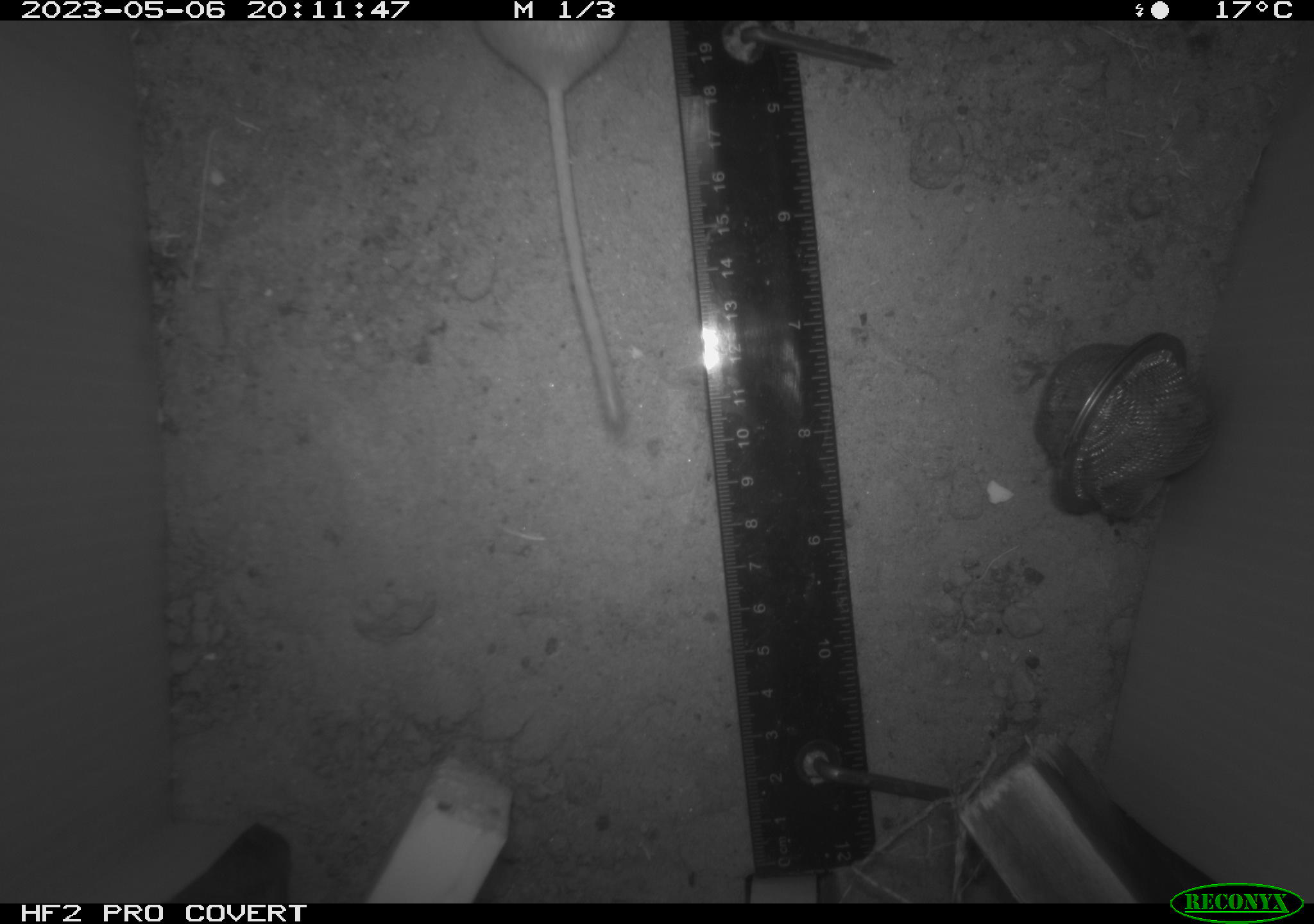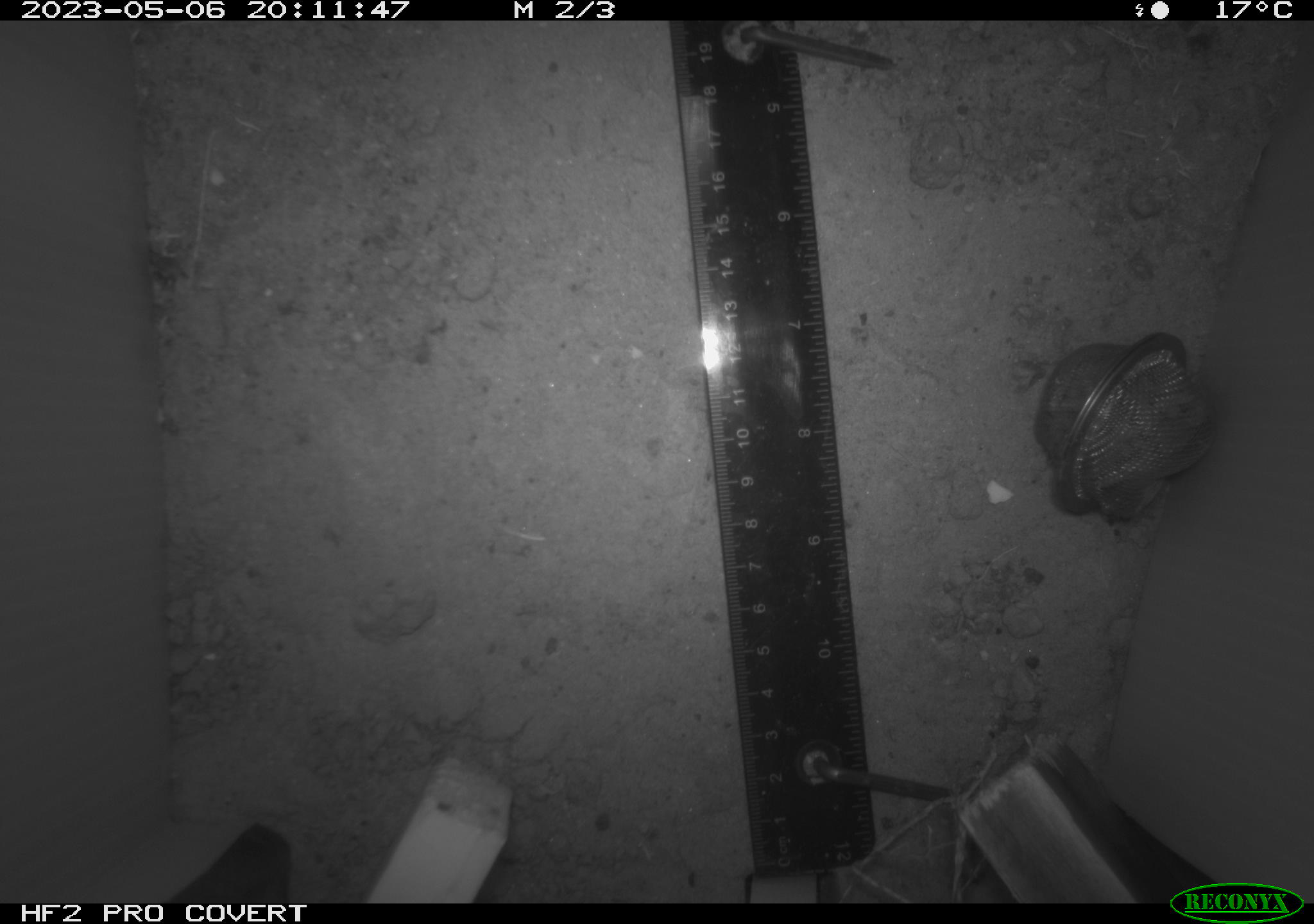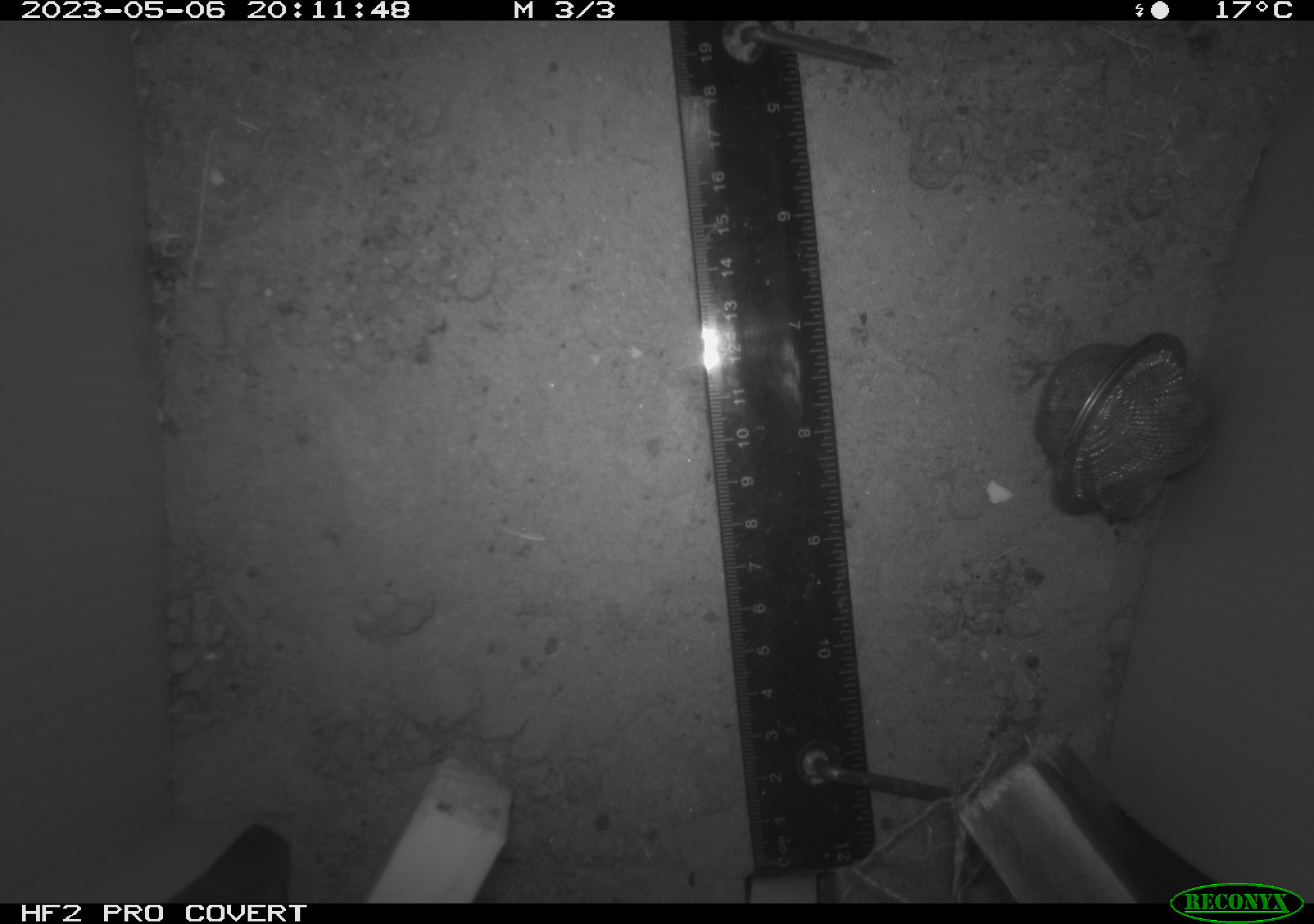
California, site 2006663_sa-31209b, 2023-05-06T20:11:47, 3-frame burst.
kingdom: Animalia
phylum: Chordata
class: Mammalia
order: Rodentia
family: Cricetidae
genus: Peromyscus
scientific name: Peromyscus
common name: deer mice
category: peromyscus species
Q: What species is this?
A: Peromyscus species (deer mice) (Peromyscus).